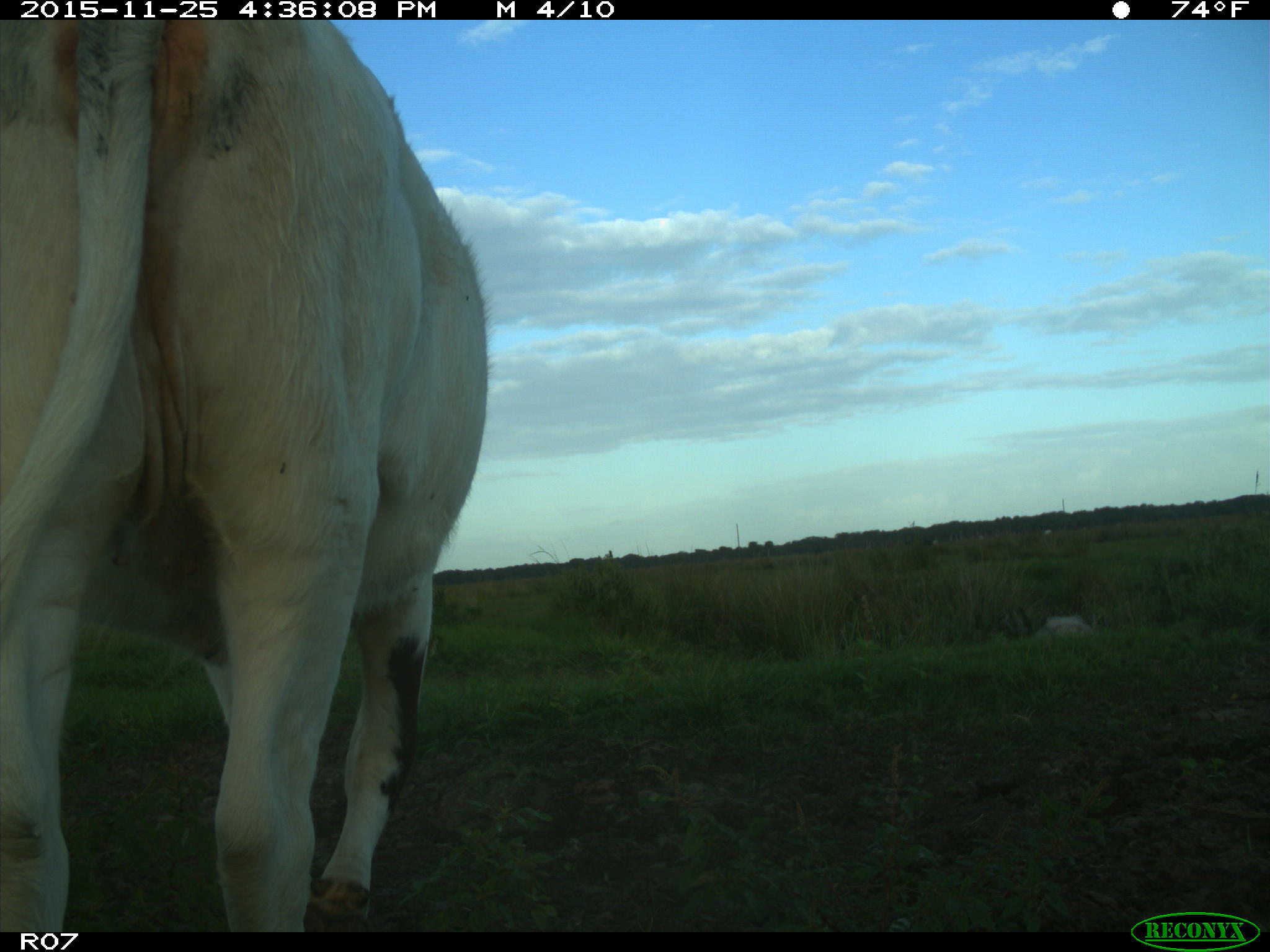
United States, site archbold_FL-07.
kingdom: Animalia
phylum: Chordata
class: Mammalia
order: Artiodactyla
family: Bovidae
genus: Bos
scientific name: Bos taurus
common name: domestic cow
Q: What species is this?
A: Bos taurus (domestic cow).